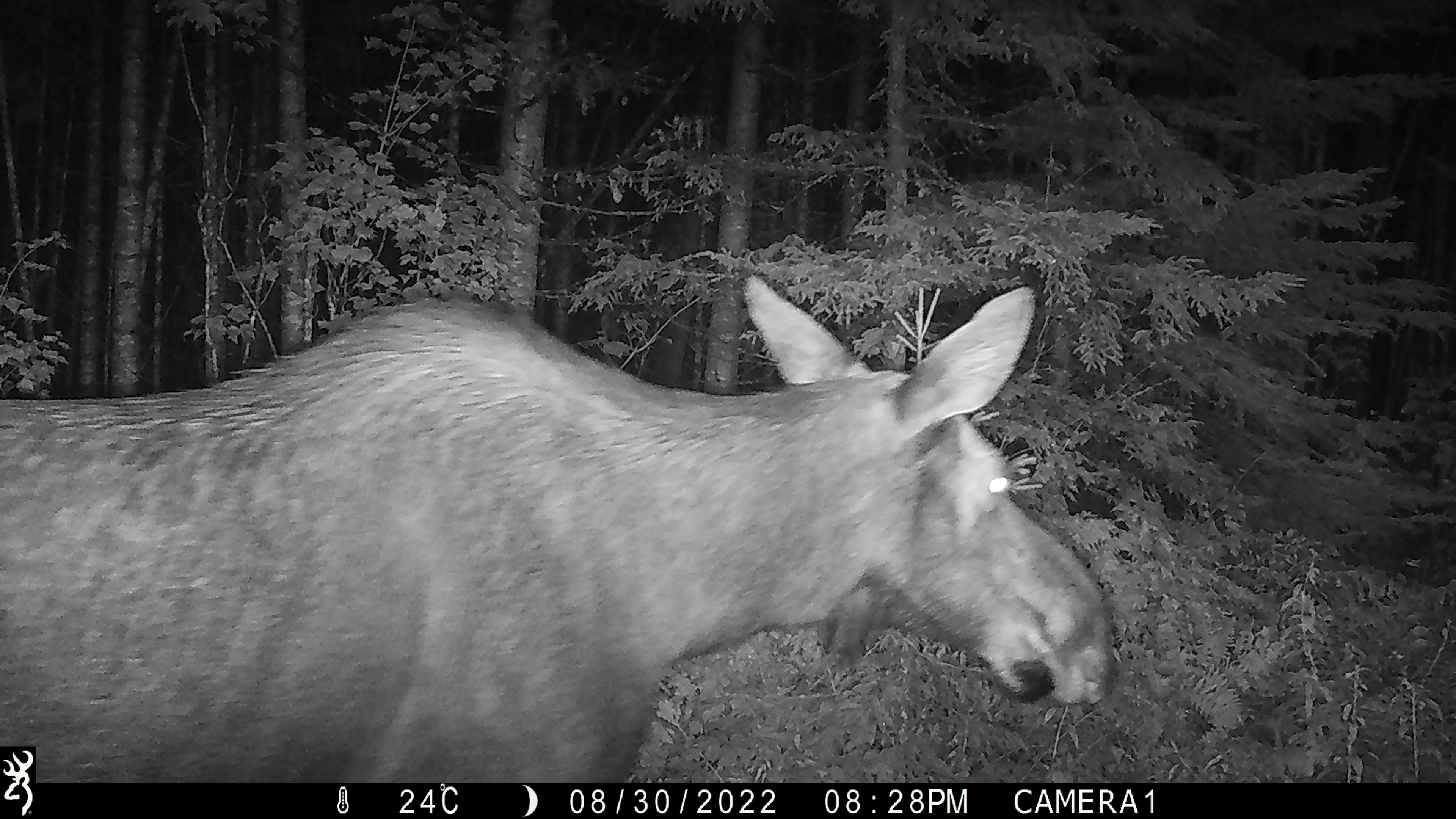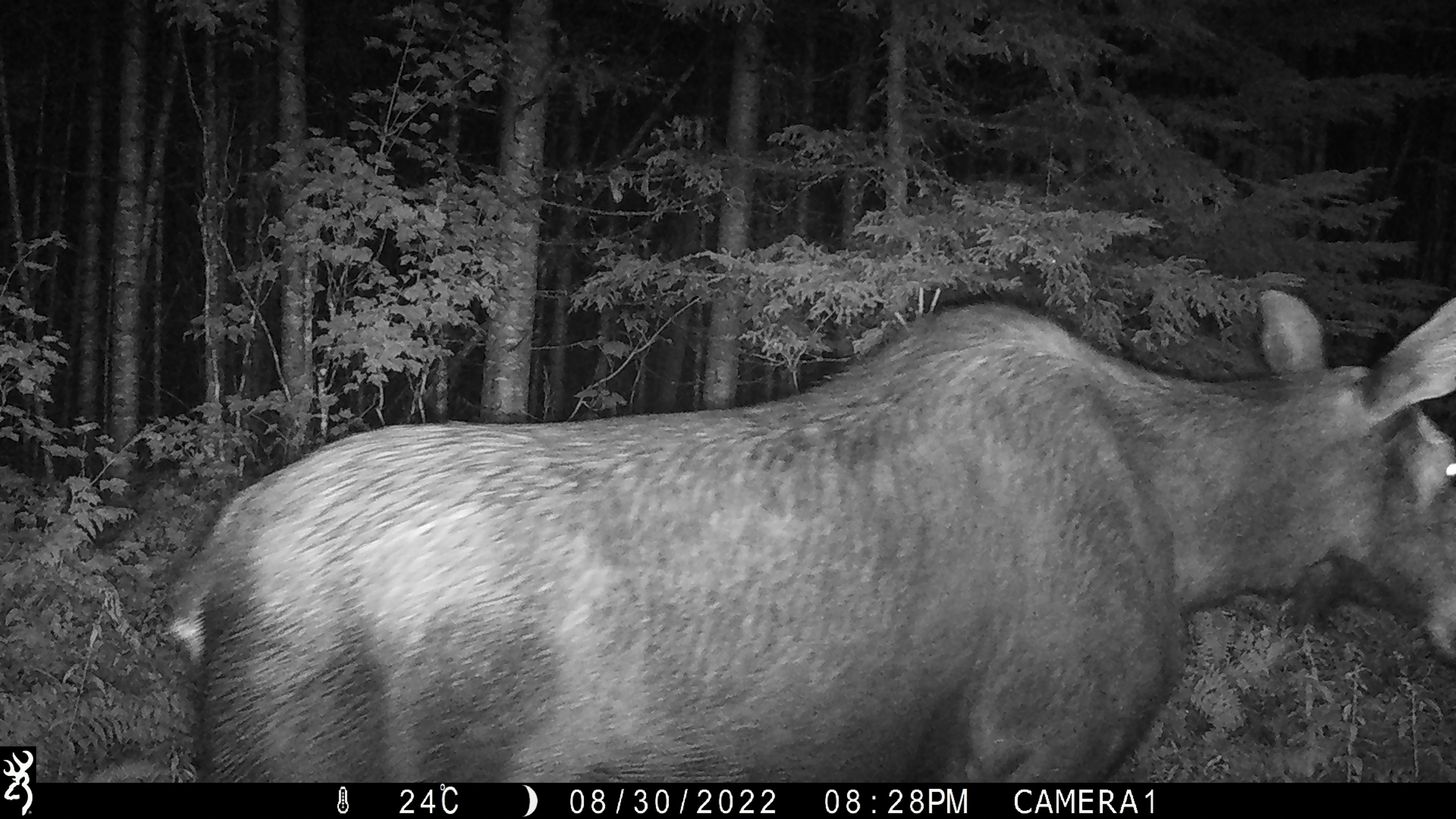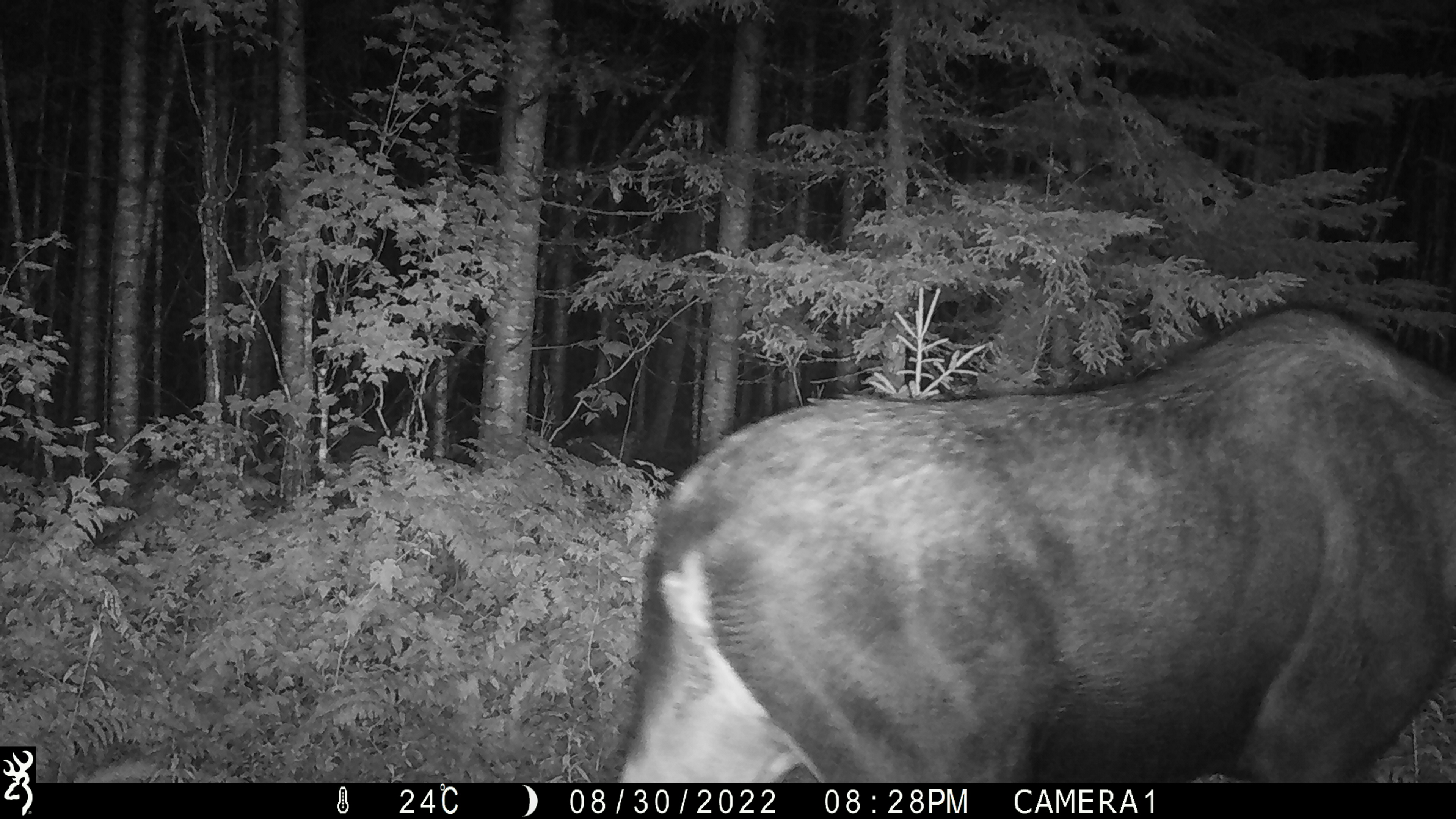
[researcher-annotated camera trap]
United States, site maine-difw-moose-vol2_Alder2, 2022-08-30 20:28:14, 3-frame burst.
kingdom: Animalia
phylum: Chordata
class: Mammalia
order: Artiodactyla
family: Cervidae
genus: Alces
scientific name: Alces alces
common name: moose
Moose (Alces alces).